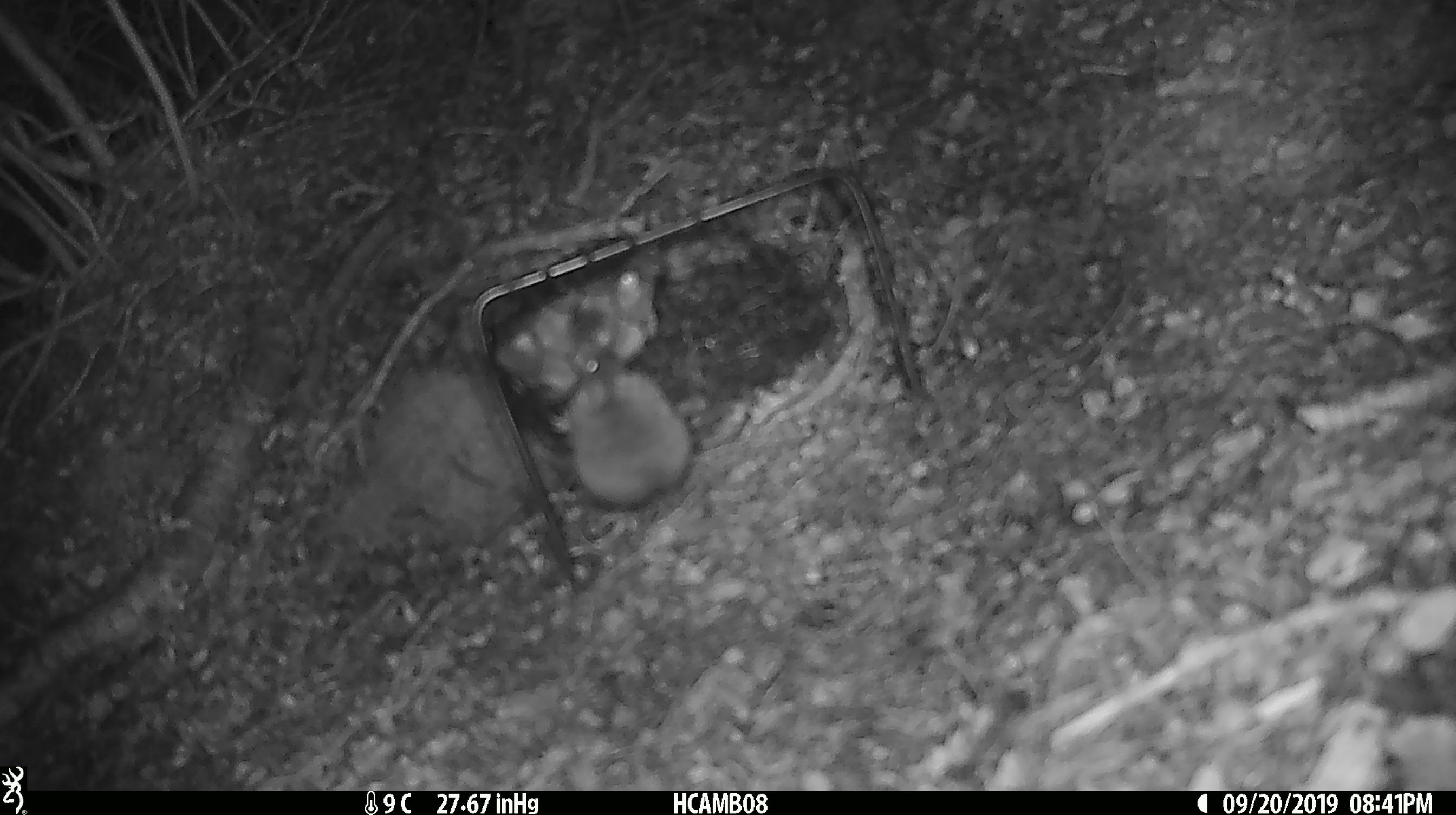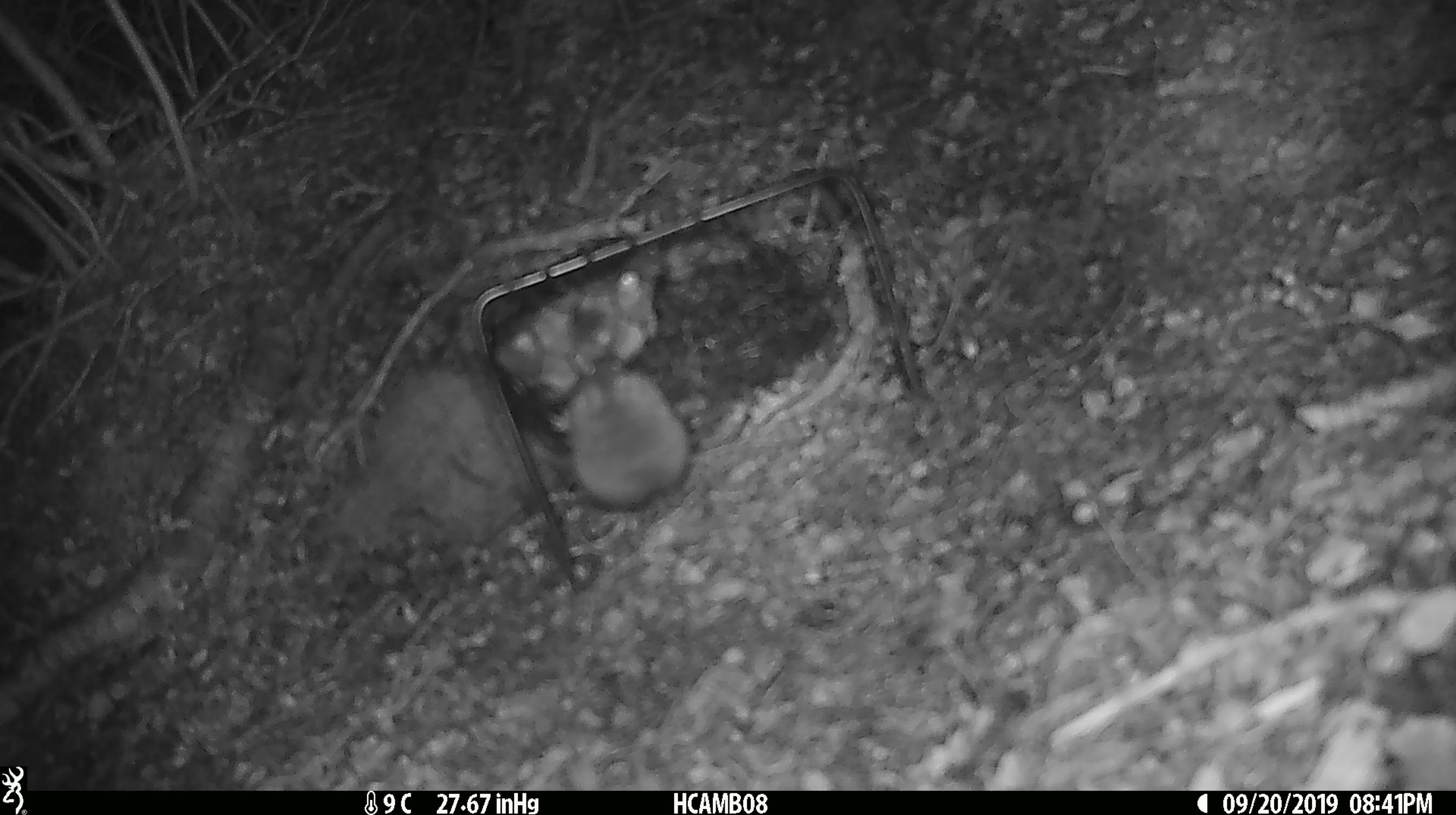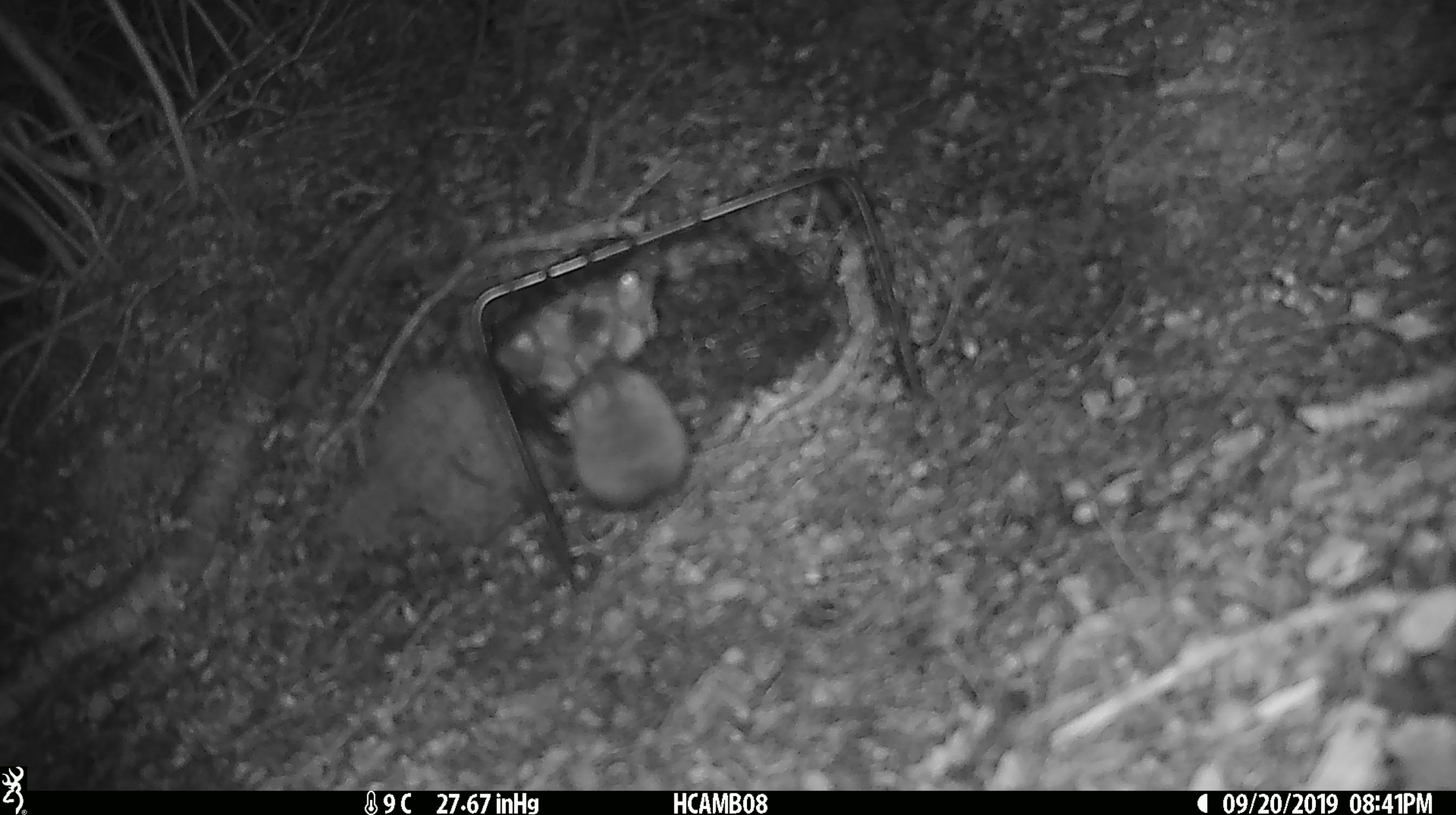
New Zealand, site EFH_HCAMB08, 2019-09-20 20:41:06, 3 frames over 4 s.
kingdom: Animalia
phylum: Chordata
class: Mammalia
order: Rodentia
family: Muridae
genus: Mus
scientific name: Mus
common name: mouse